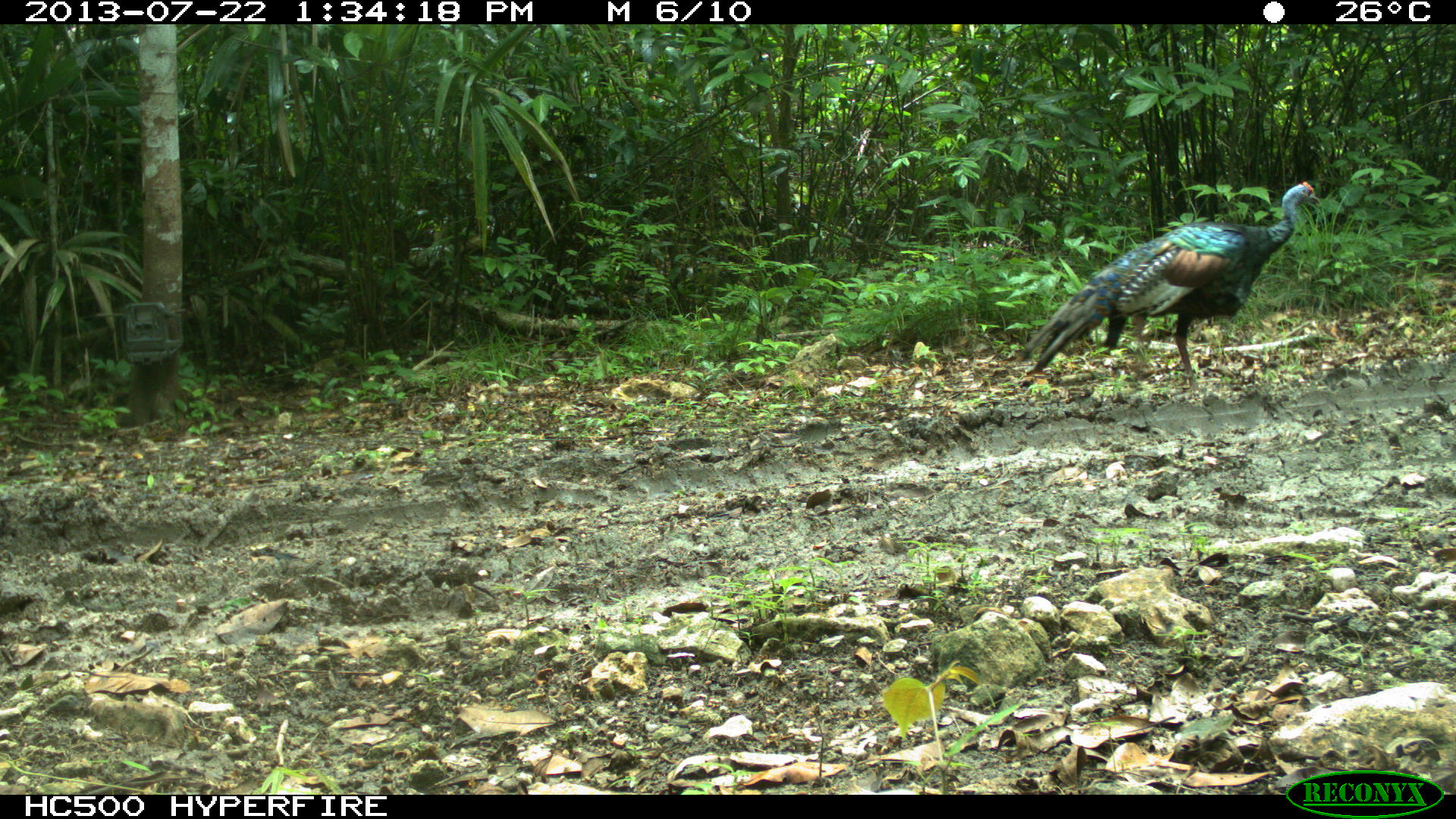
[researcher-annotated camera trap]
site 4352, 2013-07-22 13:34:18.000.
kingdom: Animalia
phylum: Chordata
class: Aves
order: Galliformes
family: Phasianidae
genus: Meleagris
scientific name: Meleagris ocellata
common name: ocellated turkey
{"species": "Meleagris ocellata (ocellated turkey)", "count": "1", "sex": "male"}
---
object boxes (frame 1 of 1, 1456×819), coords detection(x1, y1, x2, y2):
meleagris ocellata: detection(1013, 180, 1320, 394)